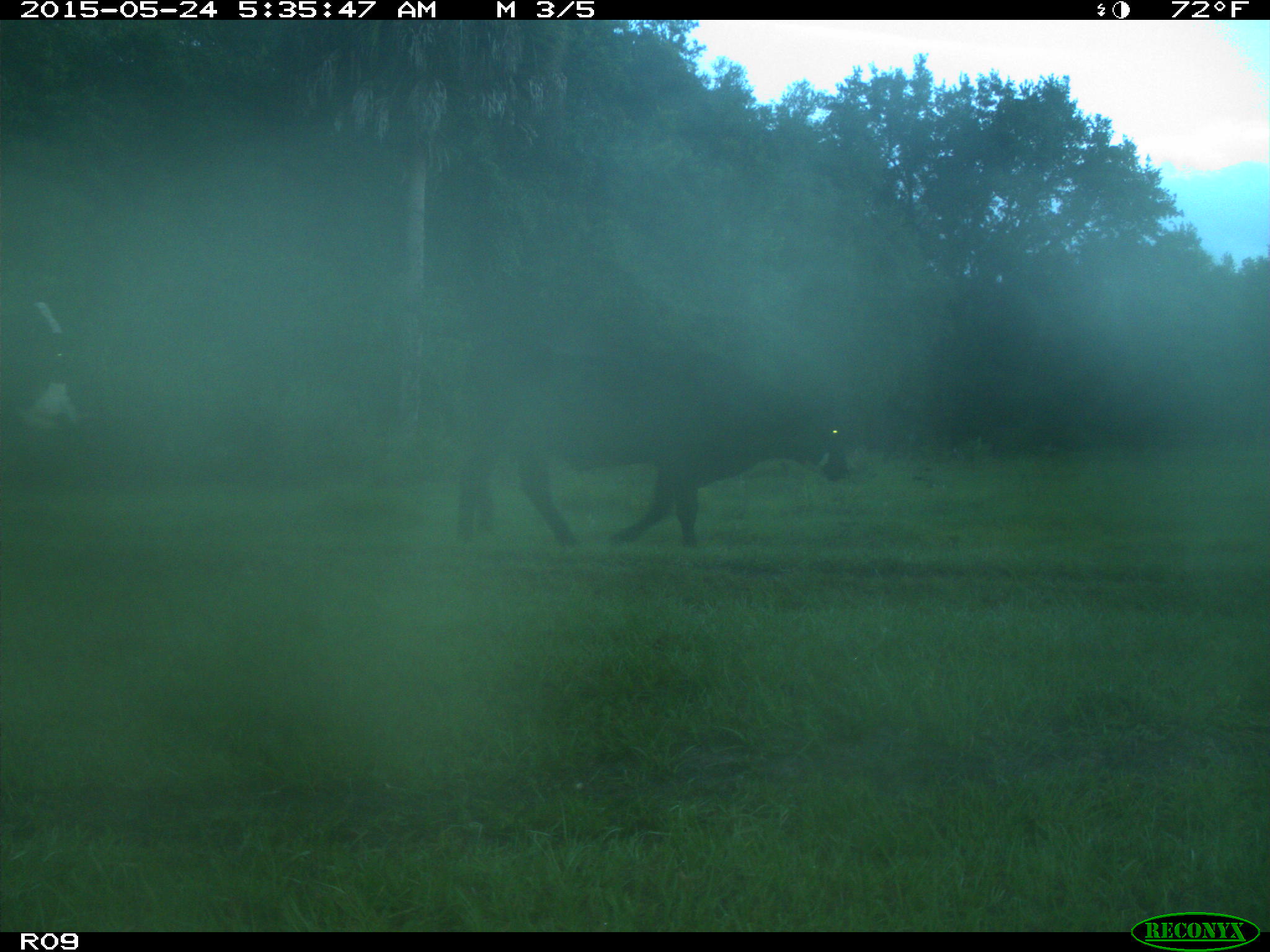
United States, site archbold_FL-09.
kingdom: Animalia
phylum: Chordata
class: Mammalia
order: Artiodactyla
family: Bovidae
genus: Bos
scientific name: Bos taurus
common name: domestic cow